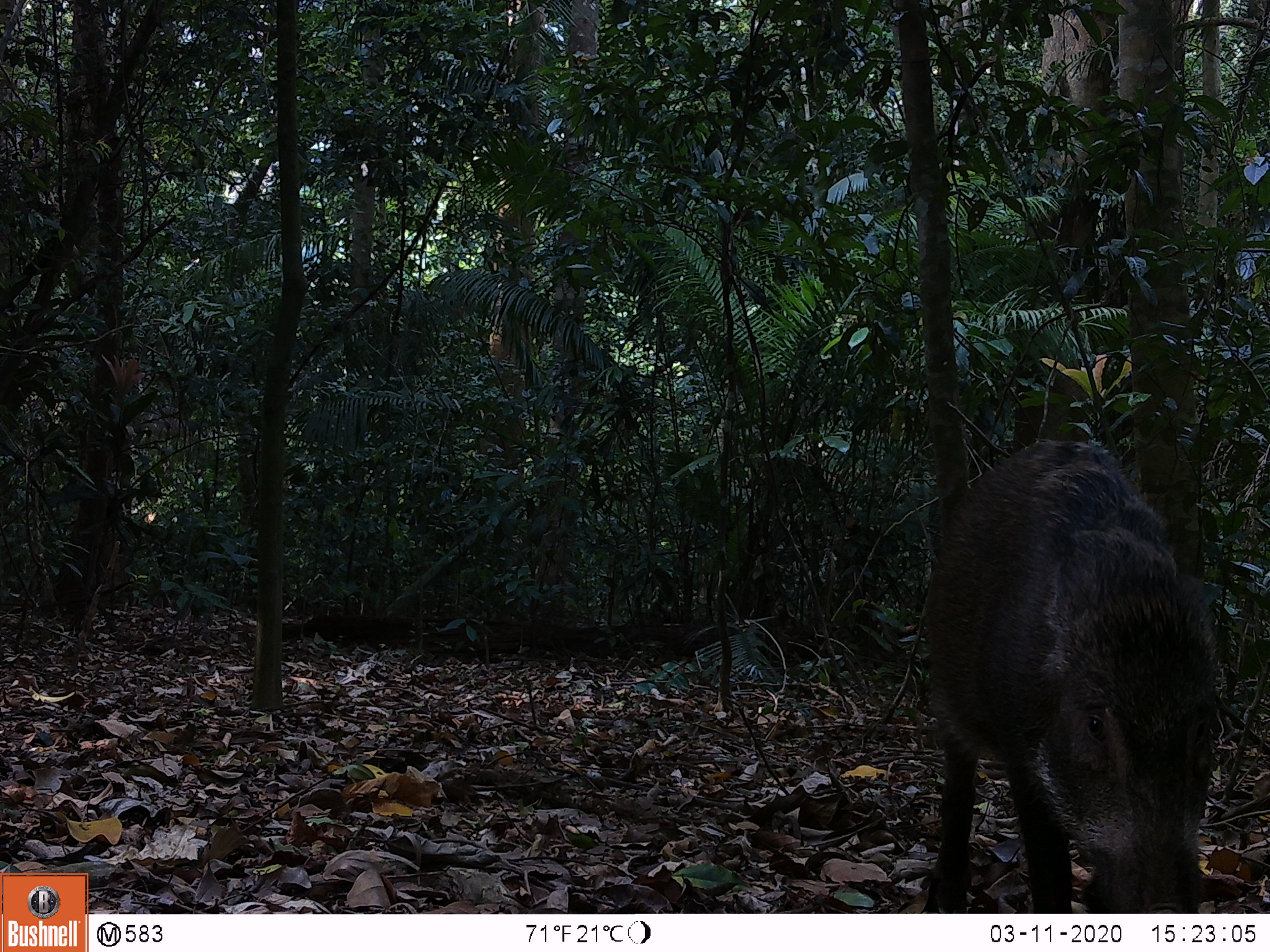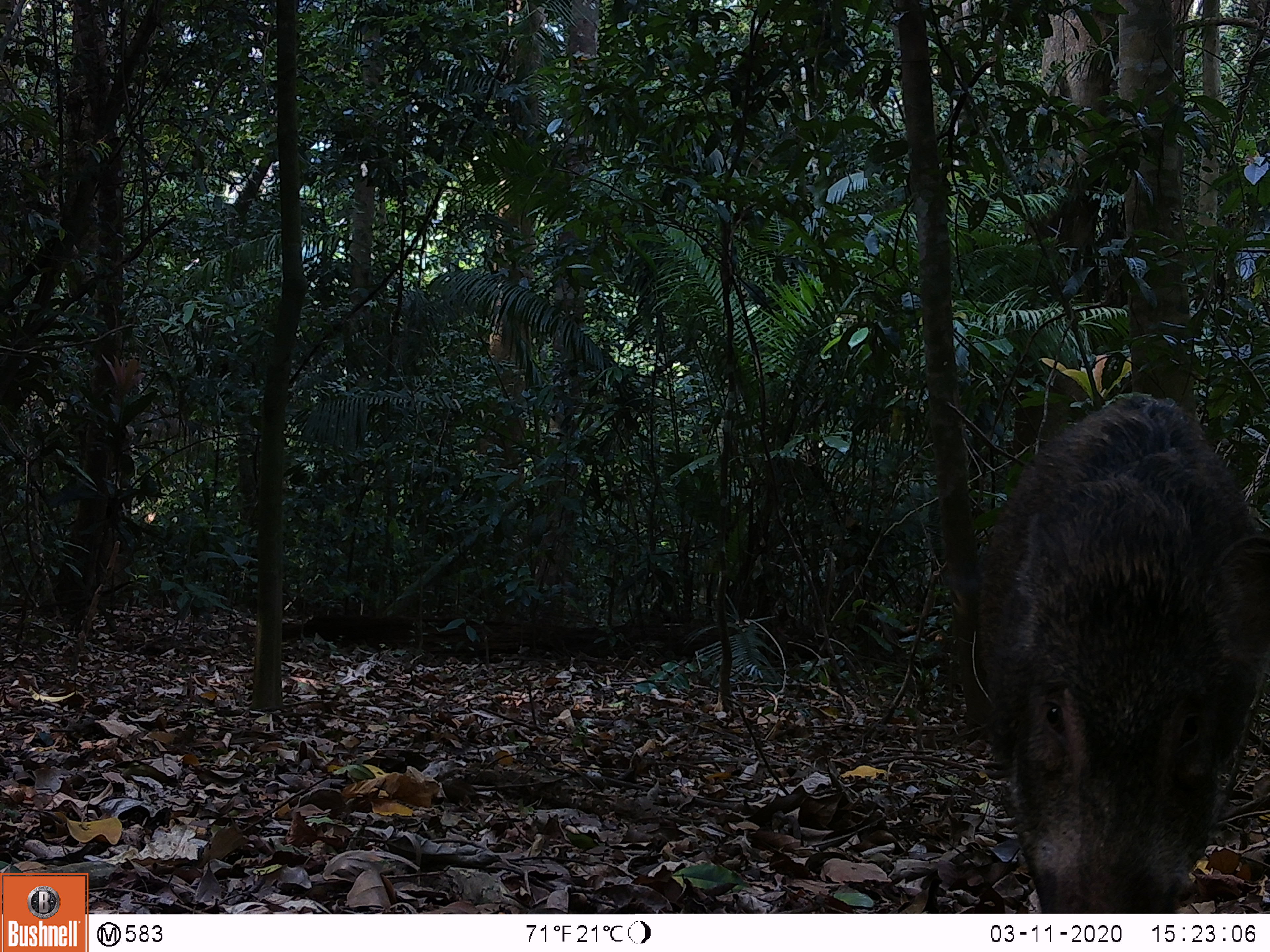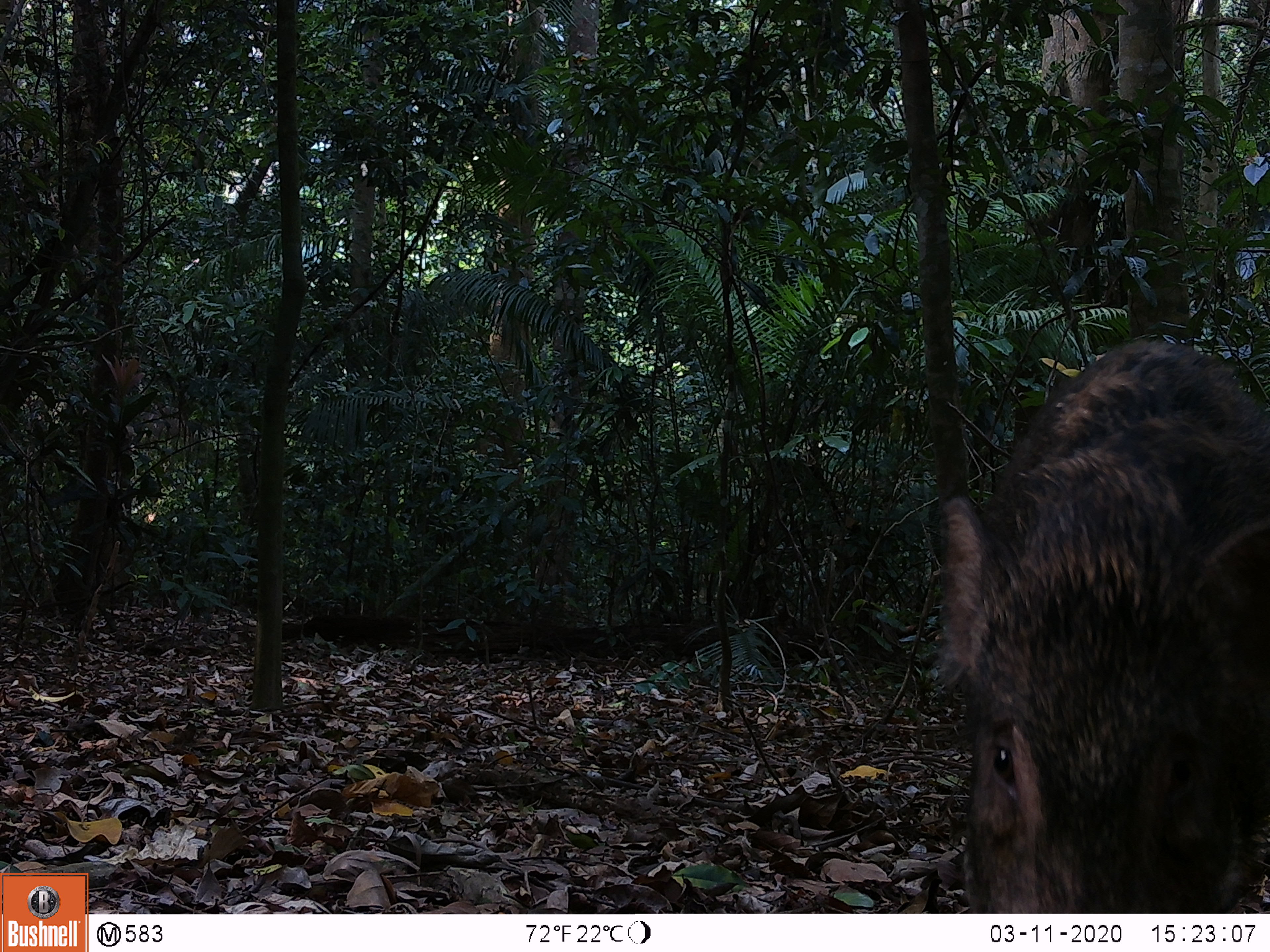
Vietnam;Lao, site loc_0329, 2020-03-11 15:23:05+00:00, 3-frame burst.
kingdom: Animalia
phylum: Chordata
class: Mammalia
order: Artiodactyla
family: Suidae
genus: Sus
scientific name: Sus scrofa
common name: eurasian wild pig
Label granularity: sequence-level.